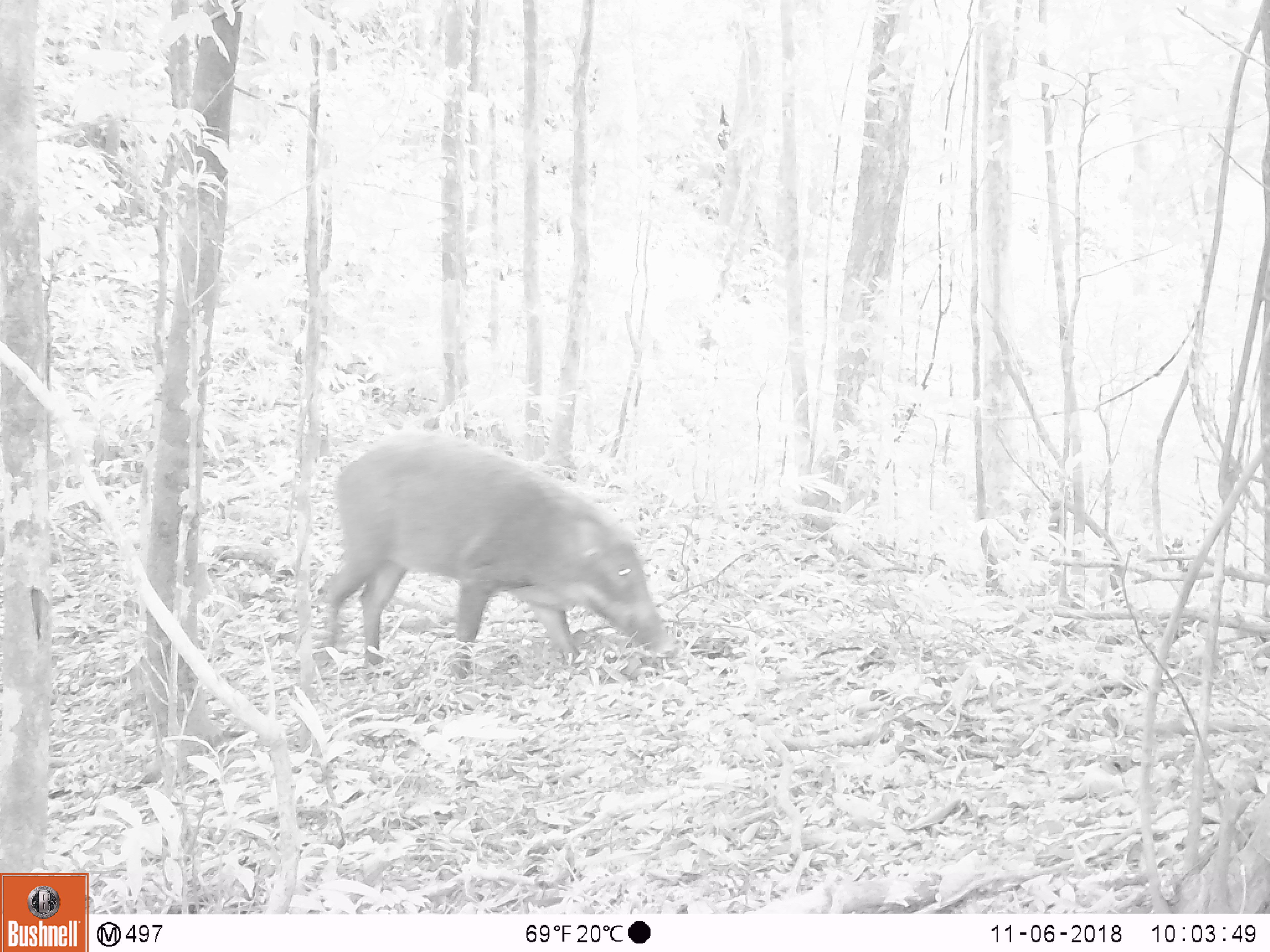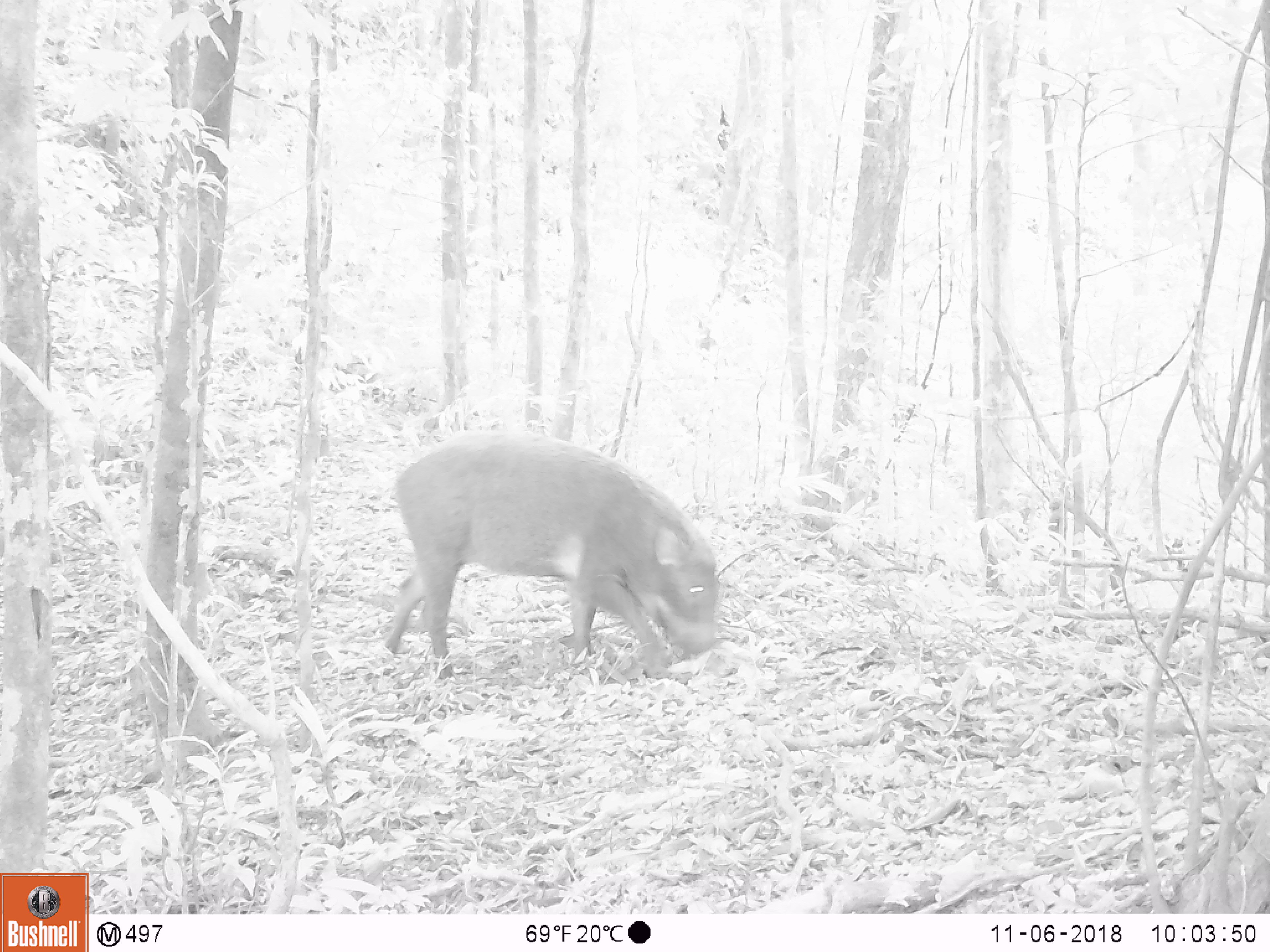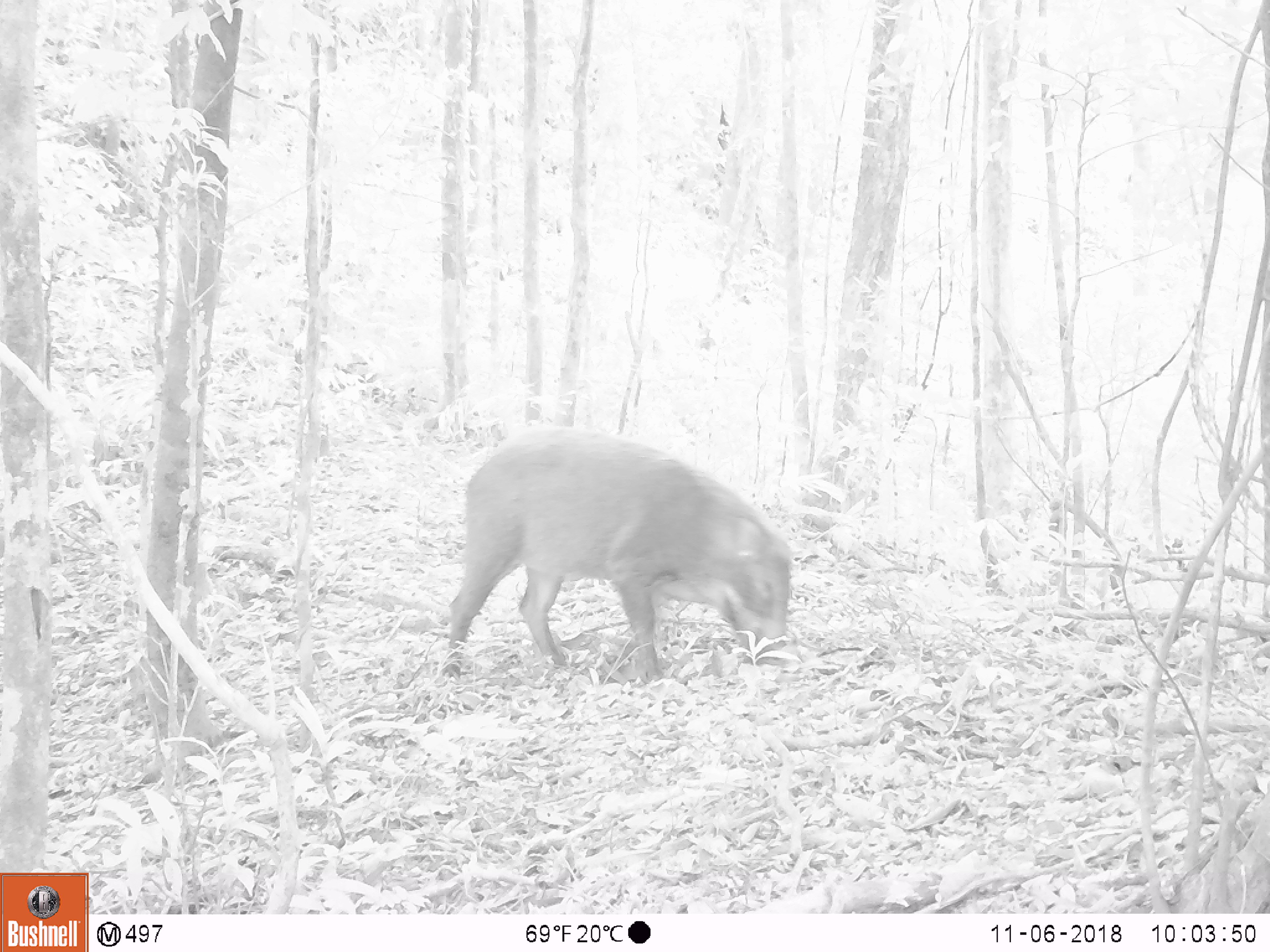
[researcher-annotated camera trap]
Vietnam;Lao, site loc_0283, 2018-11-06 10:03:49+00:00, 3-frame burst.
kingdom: Animalia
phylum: Chordata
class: Mammalia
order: Artiodactyla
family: Suidae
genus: Sus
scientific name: Sus scrofa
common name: eurasian wild pig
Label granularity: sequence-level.